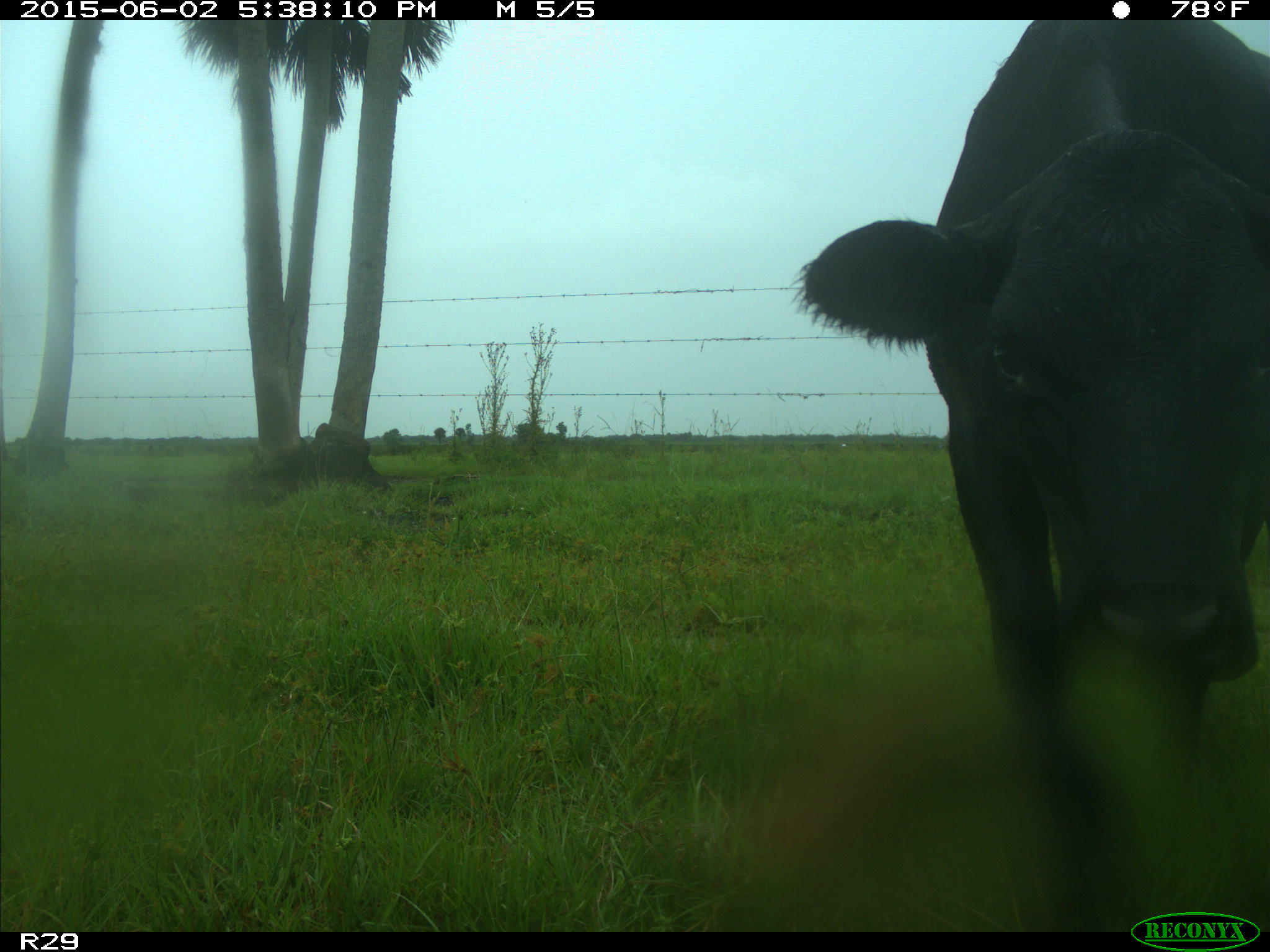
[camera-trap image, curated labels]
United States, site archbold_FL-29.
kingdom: Animalia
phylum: Chordata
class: Mammalia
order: Artiodactyla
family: Bovidae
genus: Bos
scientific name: Bos taurus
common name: domestic cow